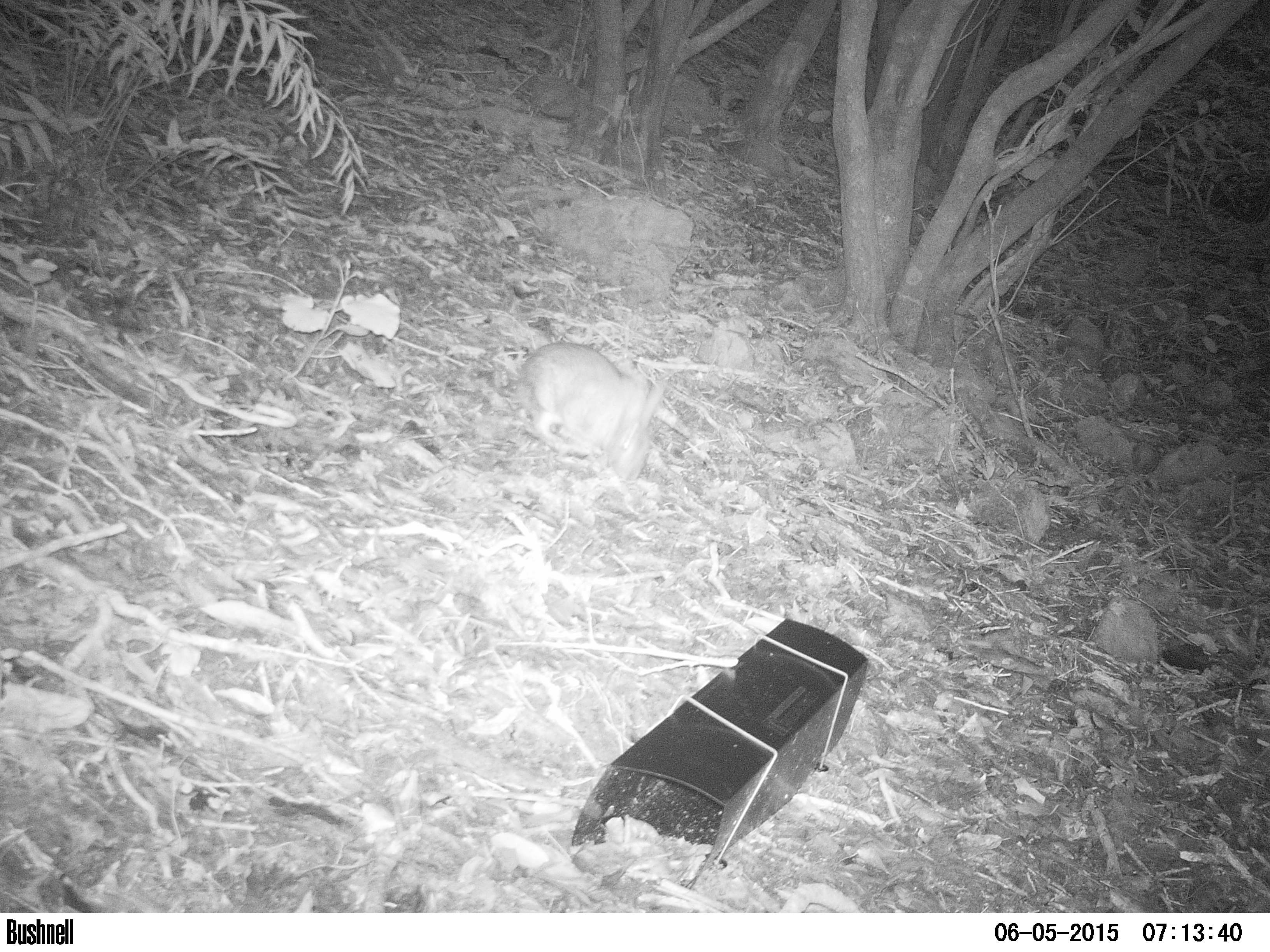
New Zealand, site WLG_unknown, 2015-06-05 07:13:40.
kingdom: Animalia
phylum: Chordata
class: Mammalia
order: Lagomorpha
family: Leporidae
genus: Oryctolagus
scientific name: Oryctolagus cuniculus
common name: european rabbit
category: rabbit